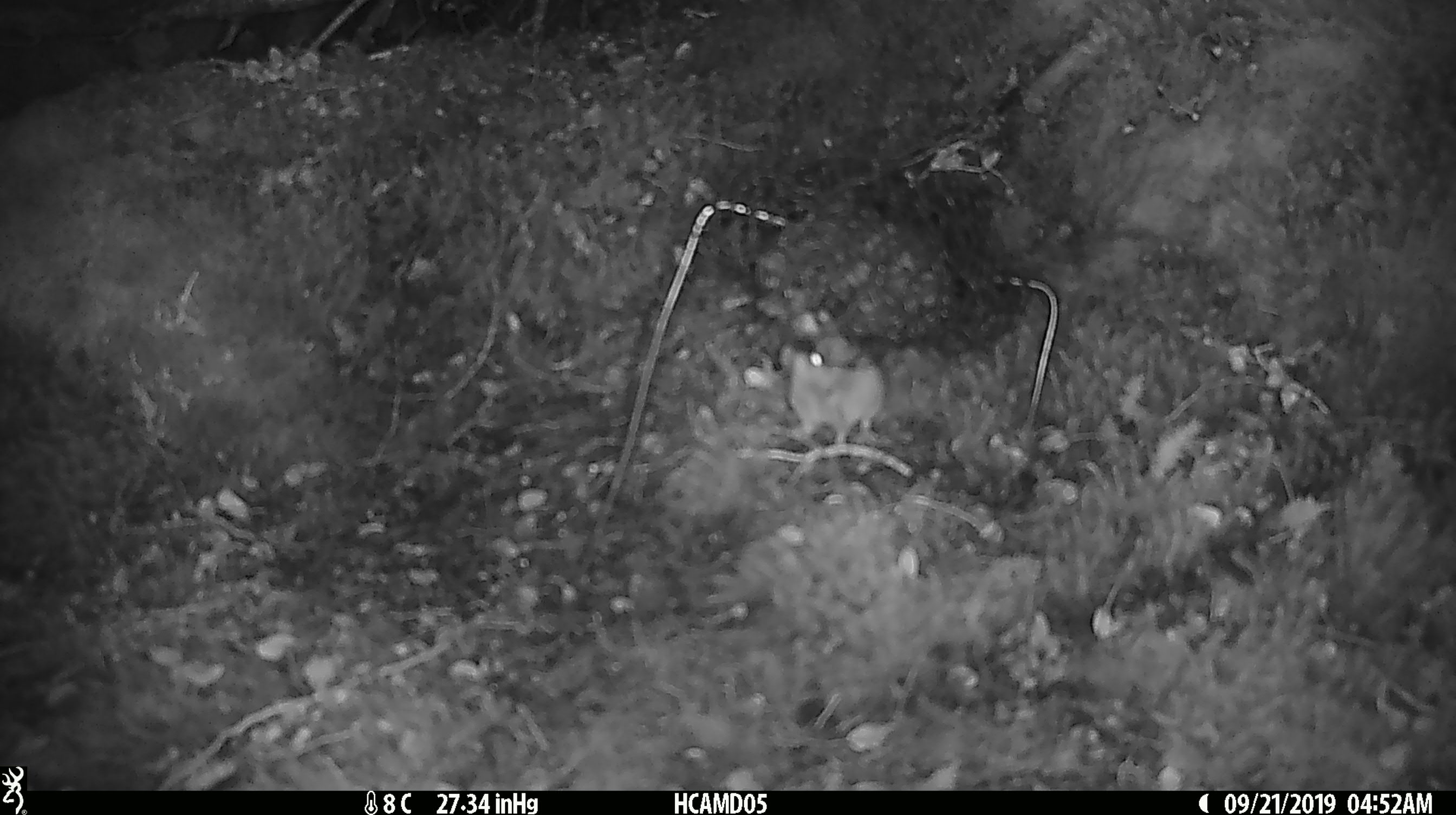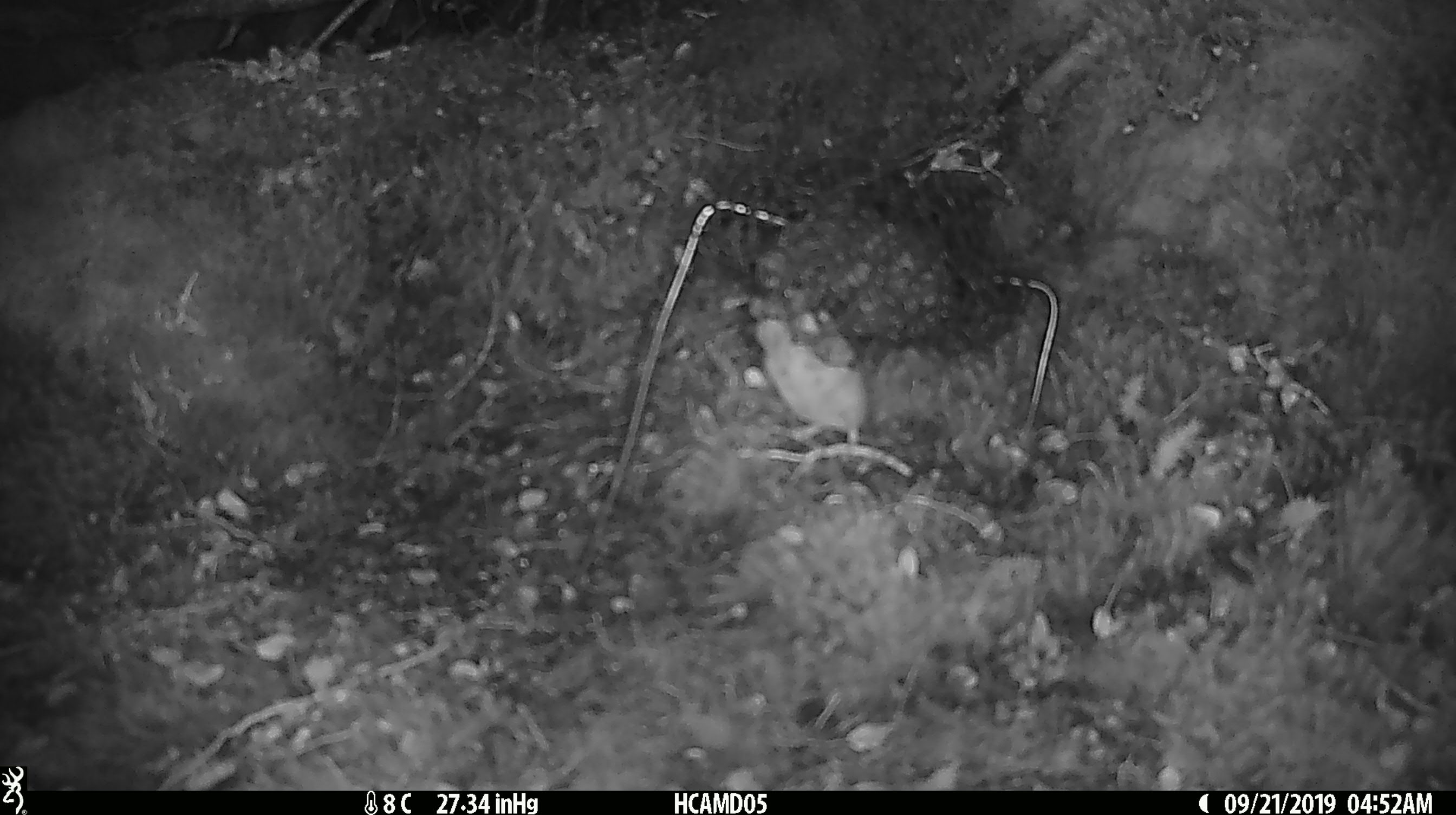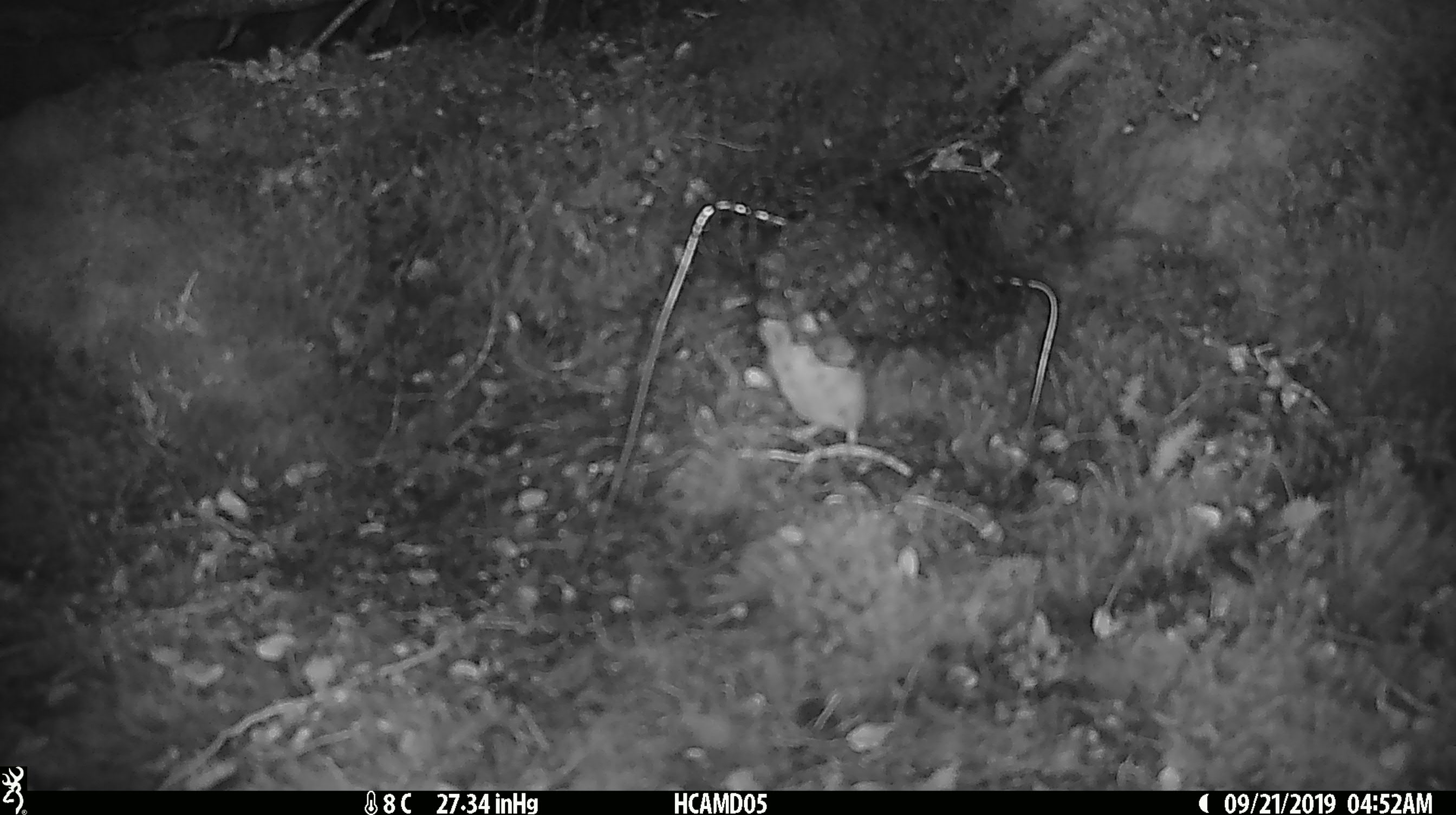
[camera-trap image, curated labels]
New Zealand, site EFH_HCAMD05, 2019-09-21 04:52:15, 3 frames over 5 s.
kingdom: Animalia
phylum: Chordata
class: Mammalia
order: Rodentia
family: Muridae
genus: Mus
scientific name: Mus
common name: mouse